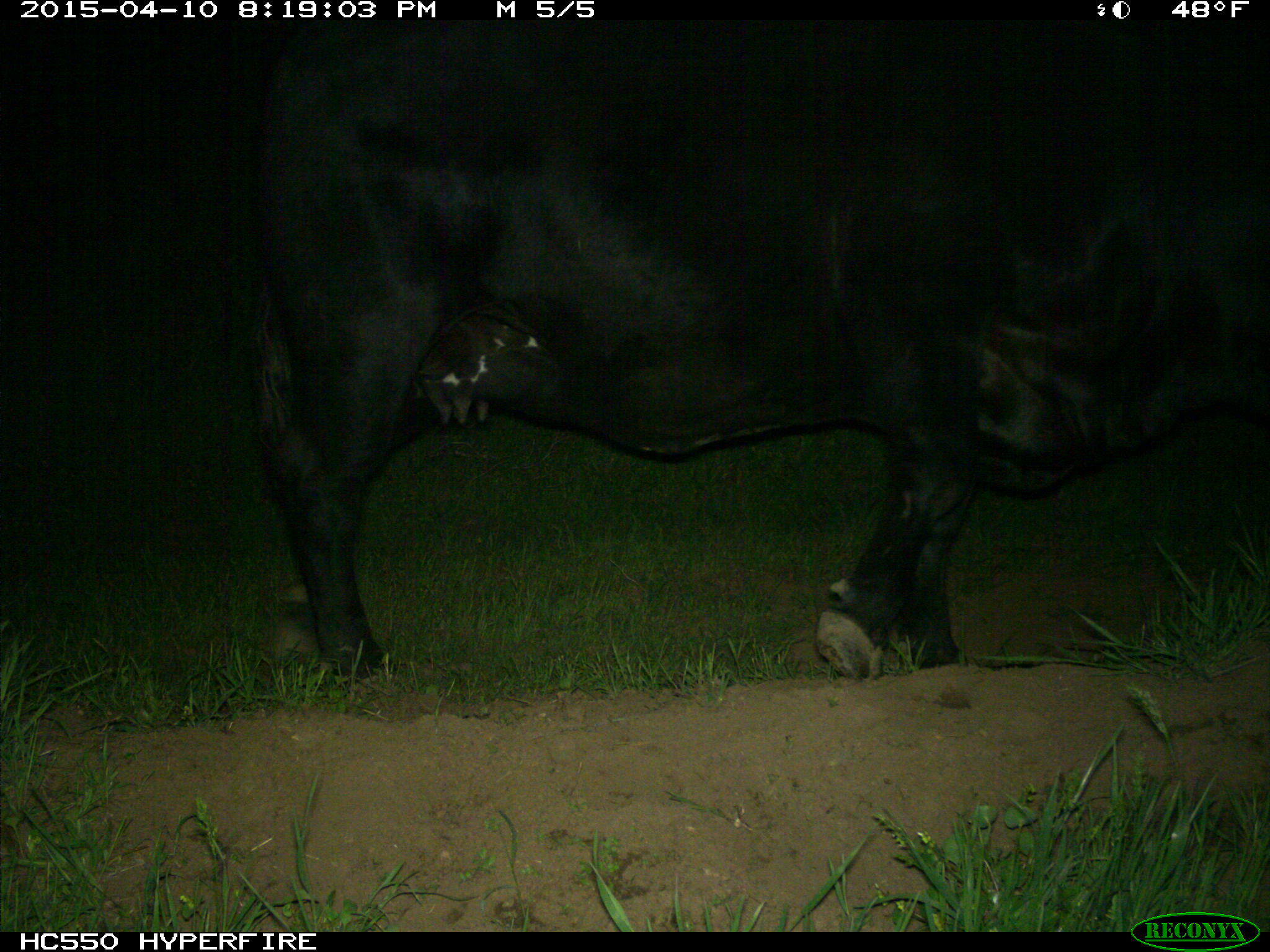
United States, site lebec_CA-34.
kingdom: Animalia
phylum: Chordata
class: Mammalia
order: Artiodactyla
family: Bovidae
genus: Bos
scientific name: Bos taurus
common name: domestic cow